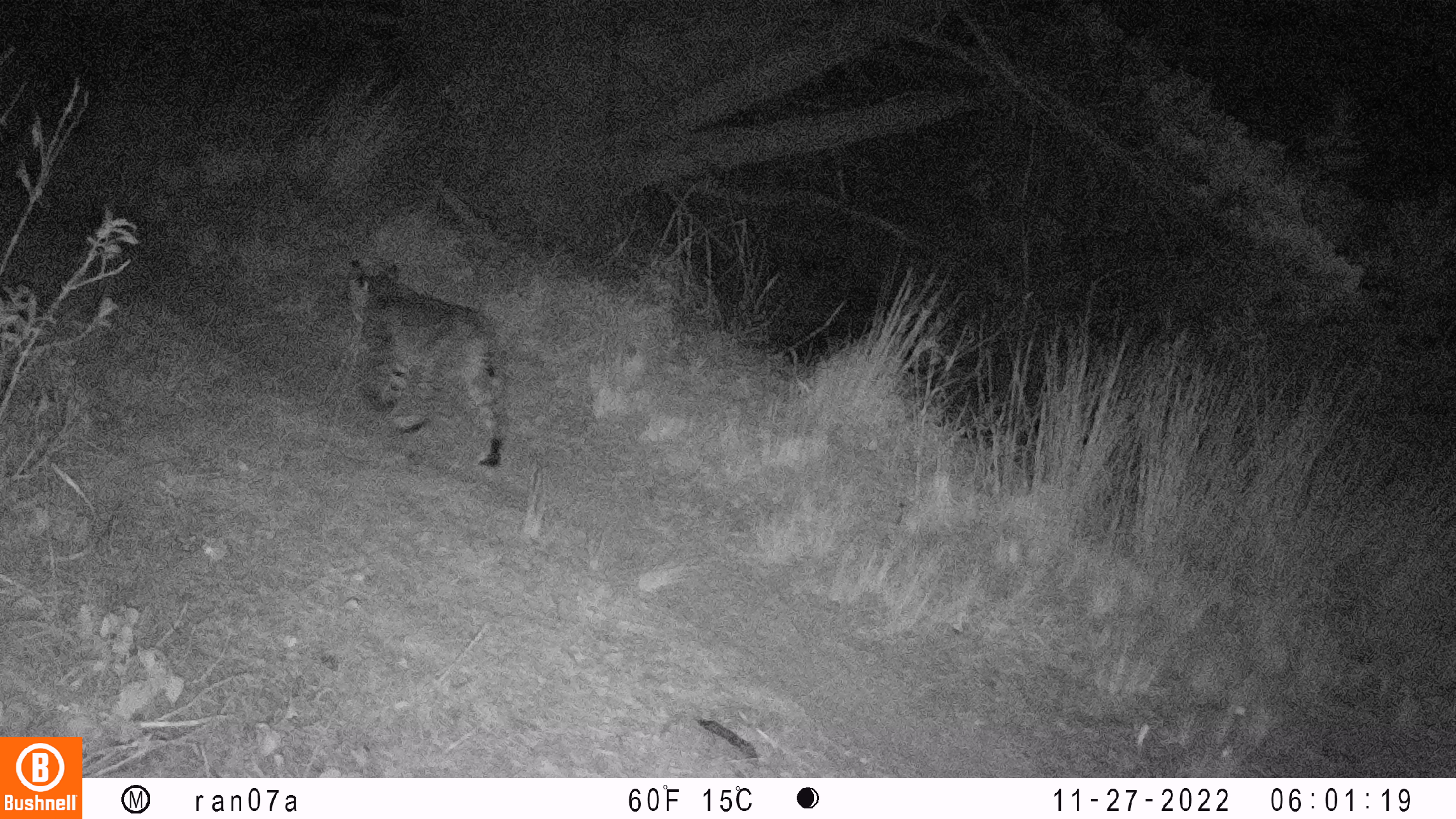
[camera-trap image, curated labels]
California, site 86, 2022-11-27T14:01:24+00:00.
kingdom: Animalia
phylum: Chordata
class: Mammalia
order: Carnivora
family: Felidae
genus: Lynx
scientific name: Lynx rufus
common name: bobcat